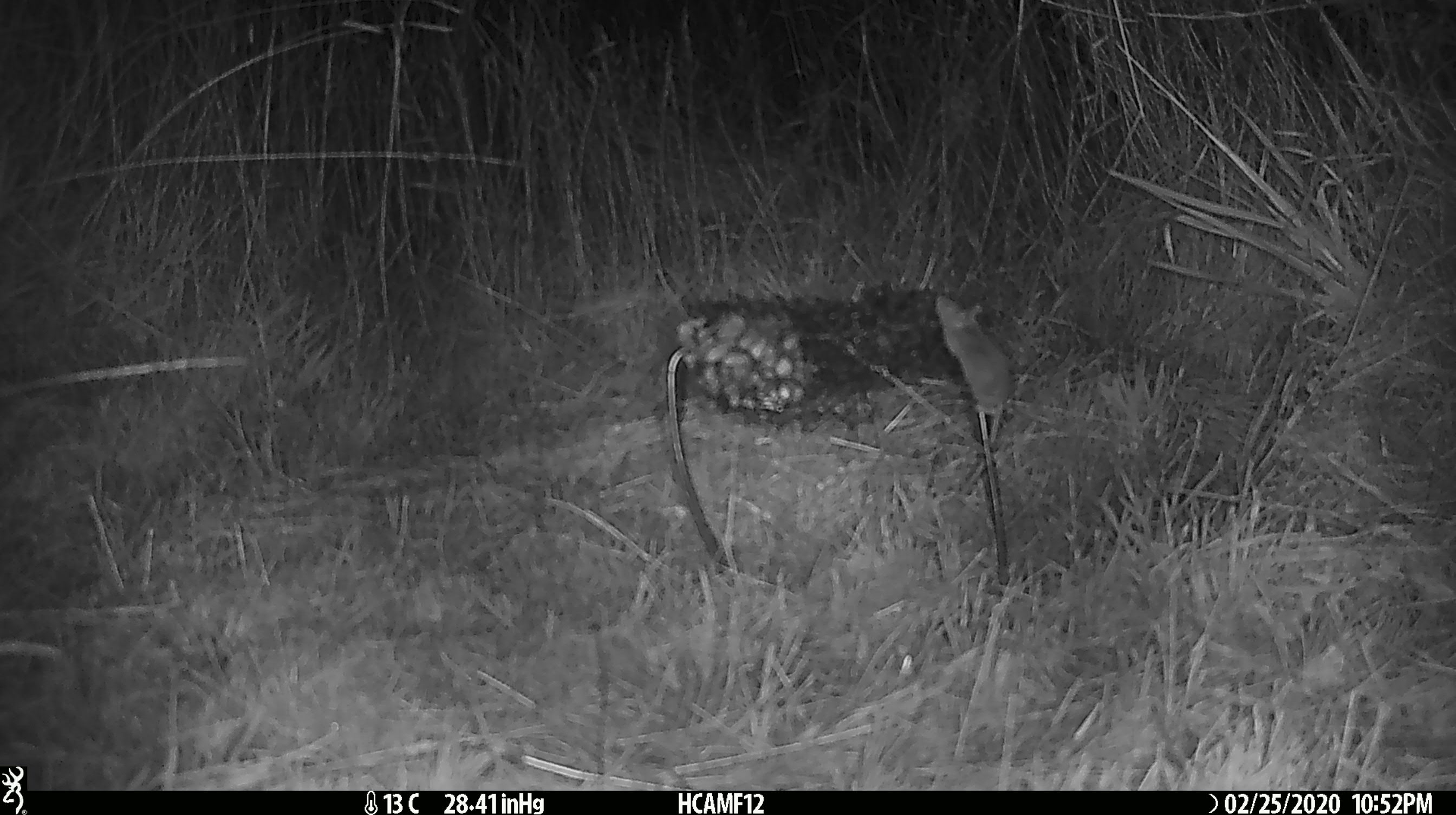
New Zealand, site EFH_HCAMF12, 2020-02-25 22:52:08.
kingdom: Animalia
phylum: Chordata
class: Mammalia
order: Rodentia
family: Muridae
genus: Mus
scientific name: Mus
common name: mouse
Mouse (Mus).